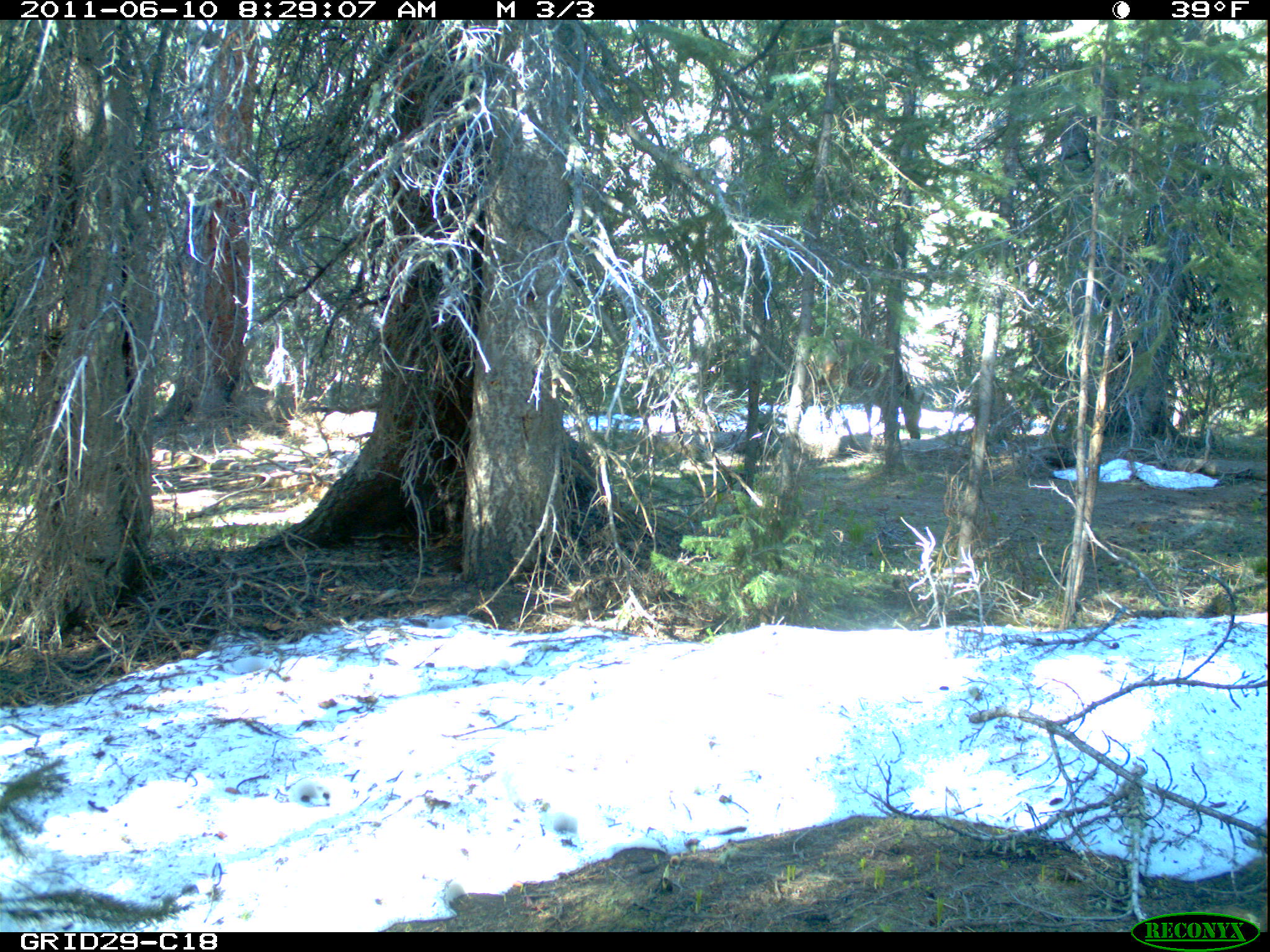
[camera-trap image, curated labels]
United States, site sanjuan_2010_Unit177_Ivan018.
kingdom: Animalia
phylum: Chordata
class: Mammalia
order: Artiodactyla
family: Cervidae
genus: Cervus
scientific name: Cervus elaphus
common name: red deer